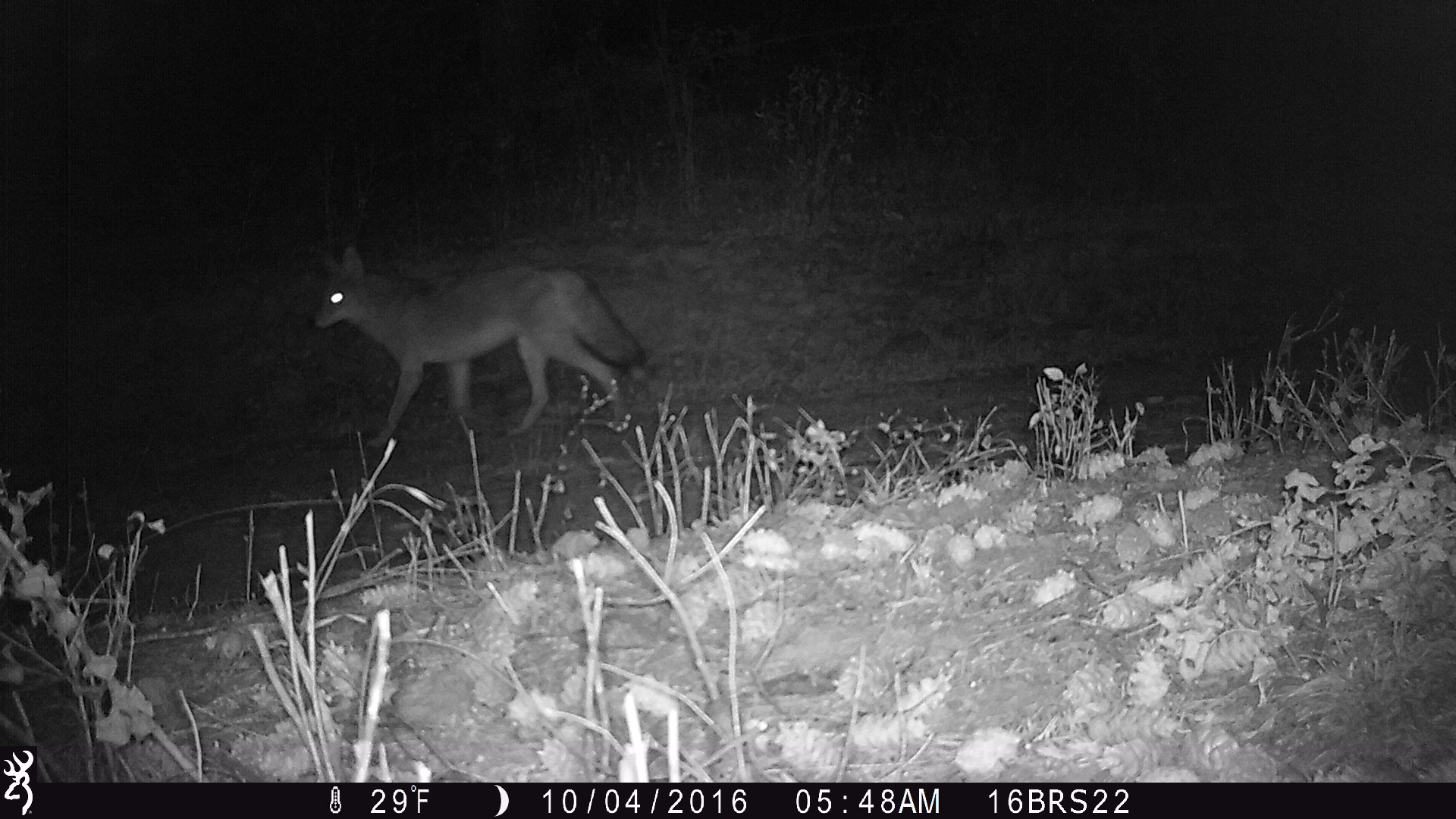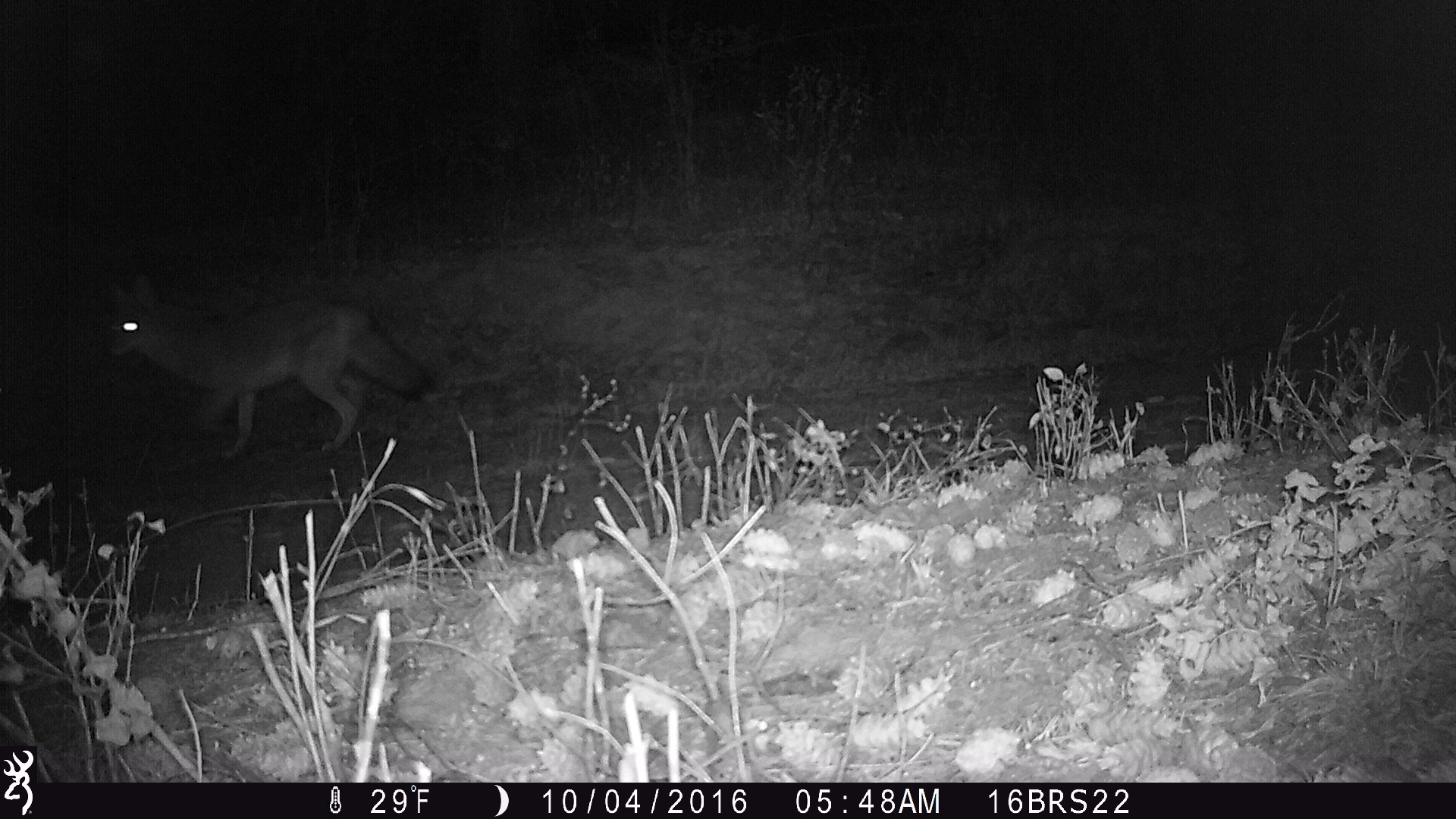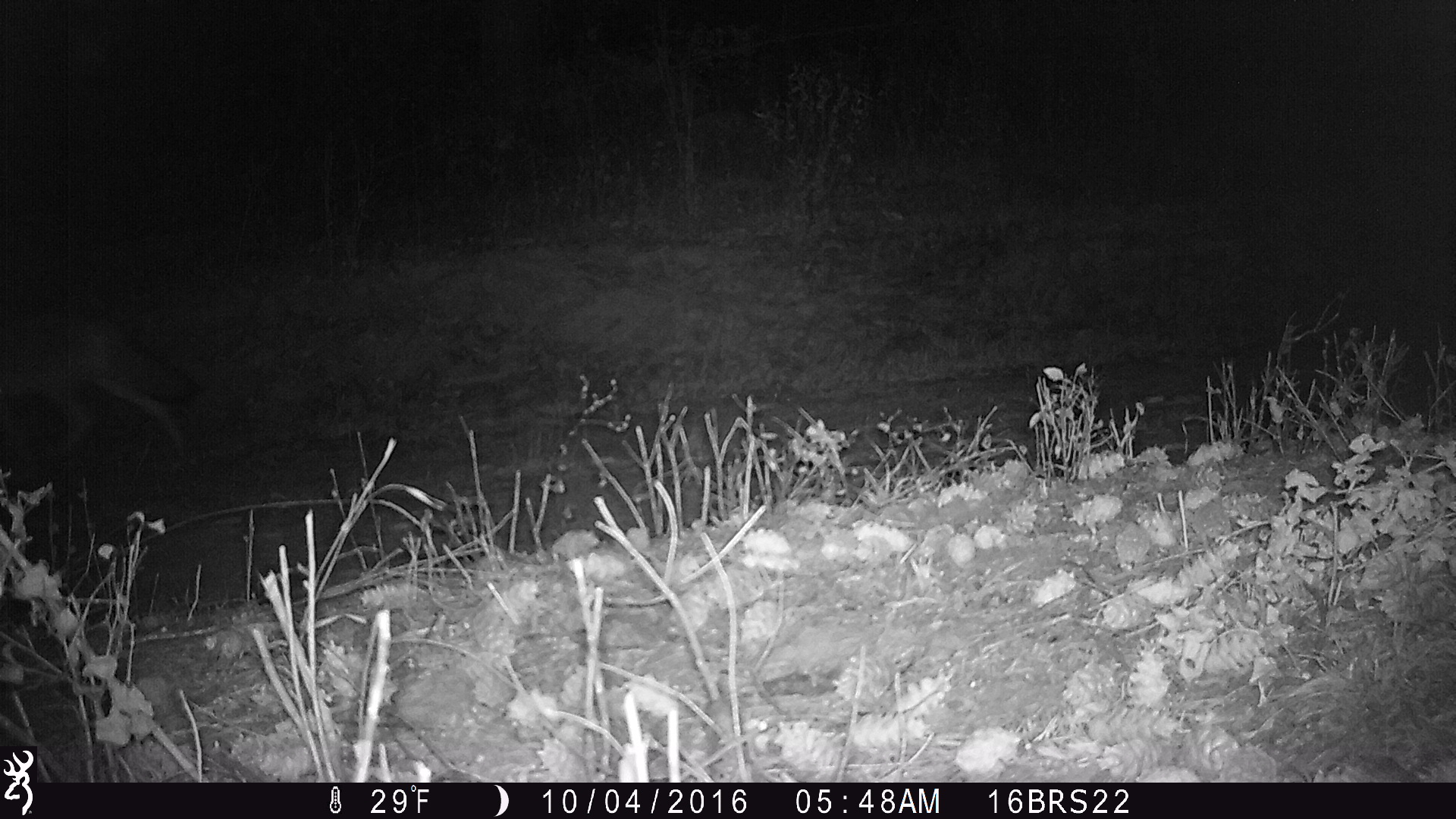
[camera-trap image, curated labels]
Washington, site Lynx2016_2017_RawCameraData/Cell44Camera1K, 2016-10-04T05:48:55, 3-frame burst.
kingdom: Animalia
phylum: Chordata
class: Mammalia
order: Carnivora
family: Canidae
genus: Canis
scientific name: Canis latrans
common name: coyote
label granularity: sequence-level